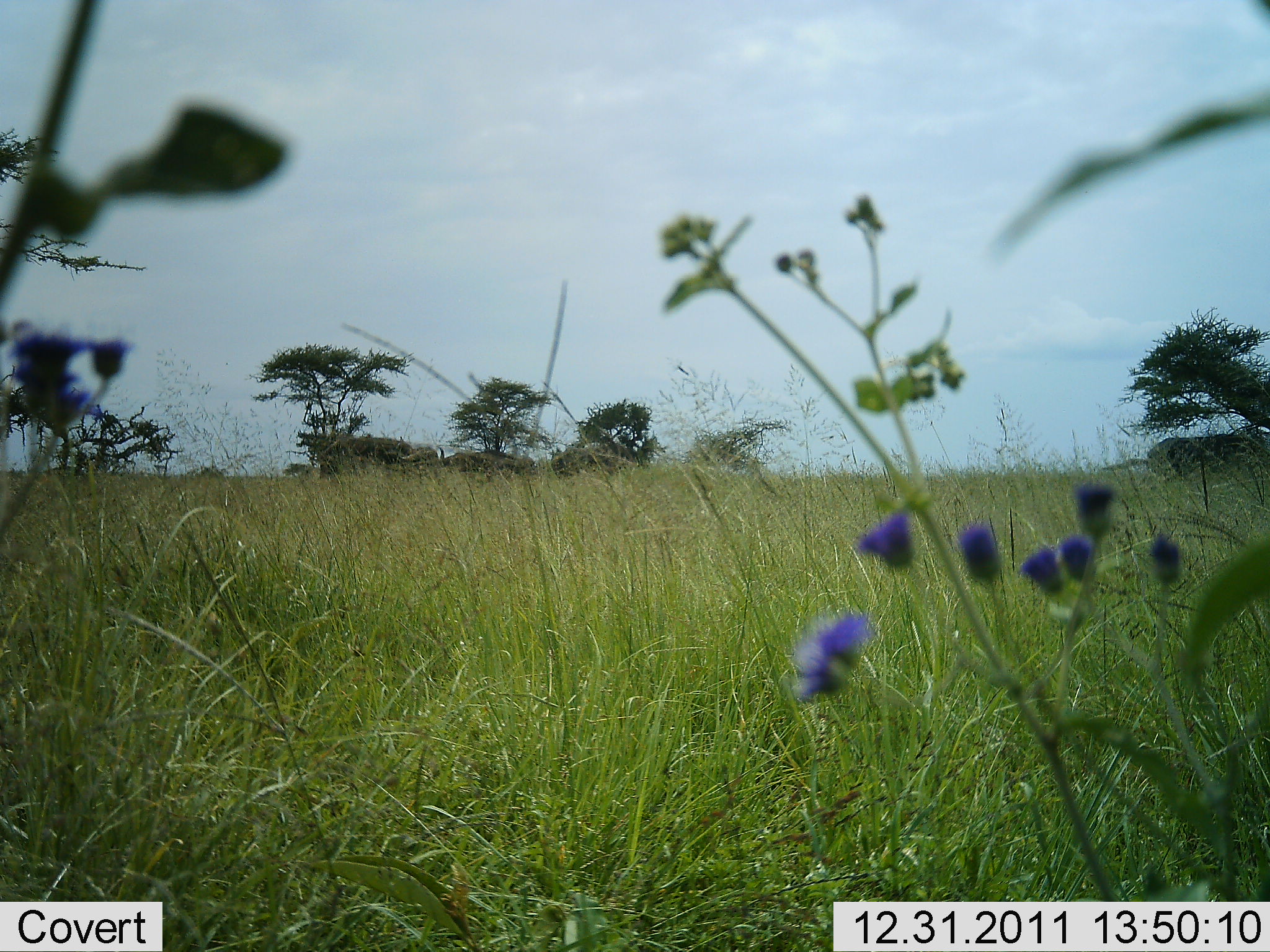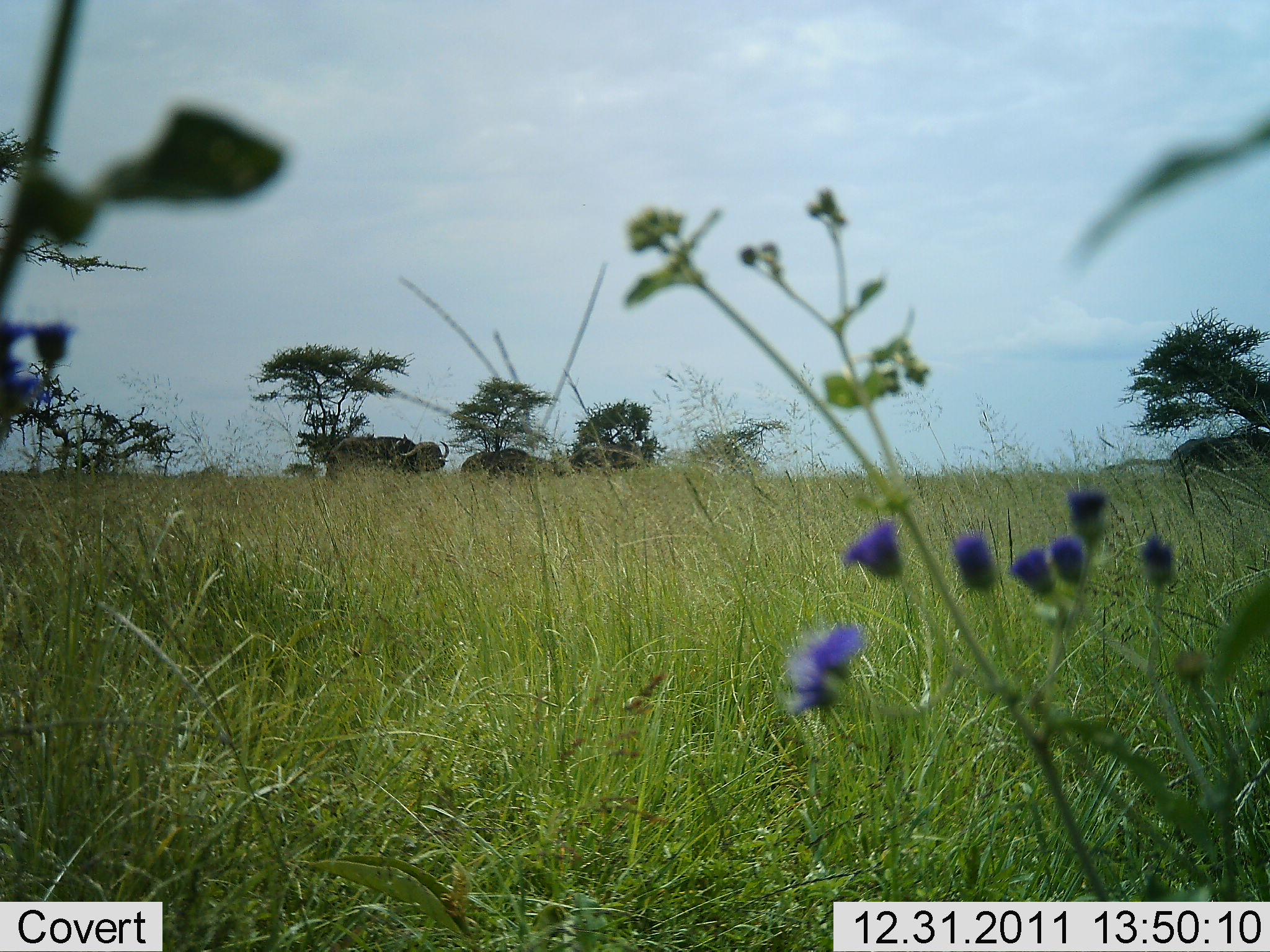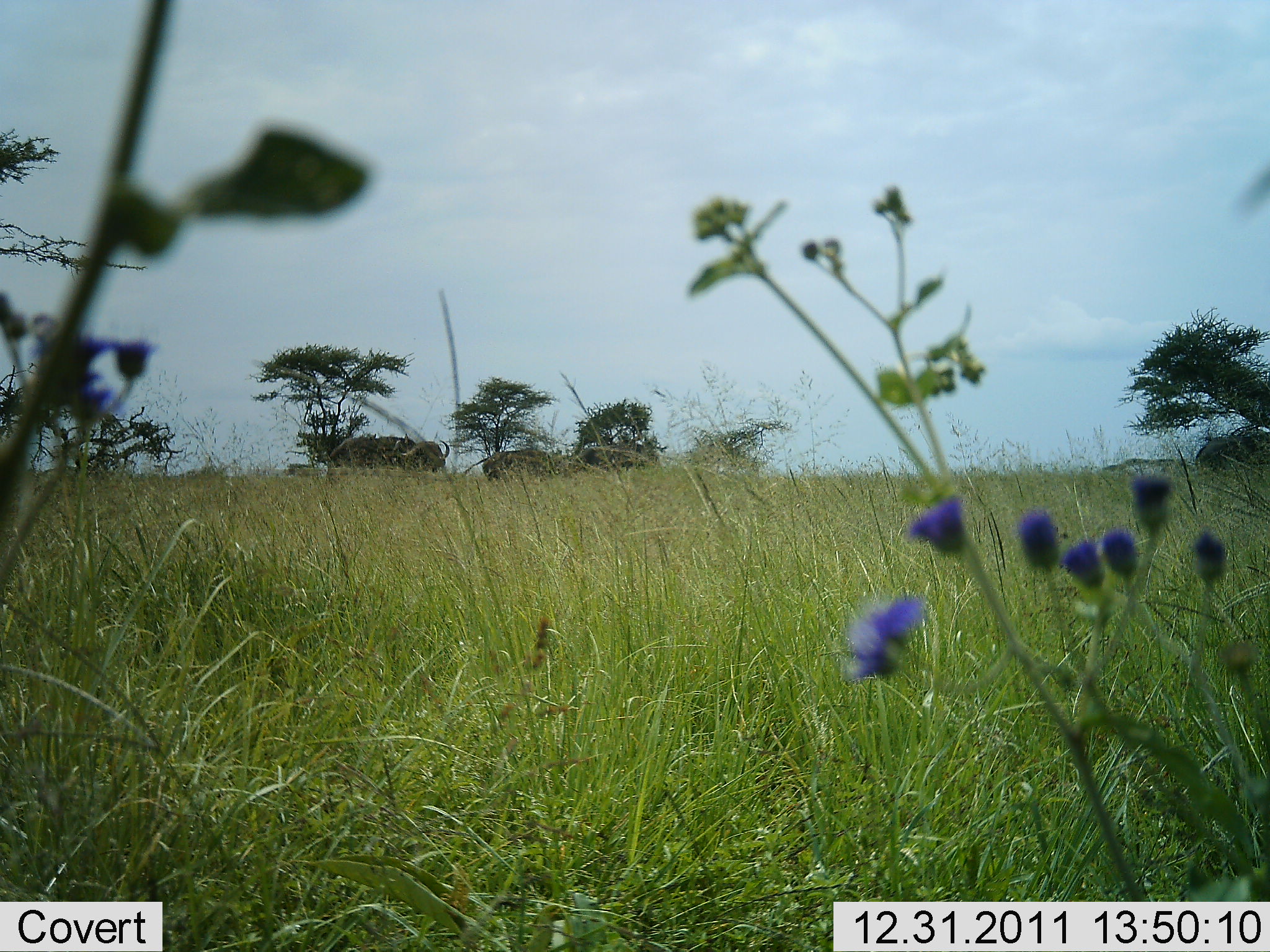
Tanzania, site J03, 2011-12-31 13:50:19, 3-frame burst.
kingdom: Animalia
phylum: Chordata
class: Mammalia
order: Artiodactyla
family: Bovidae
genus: Syncerus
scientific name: Syncerus caffer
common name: cape buffalo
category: buffalo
Buffalo (cape buffalo) (Syncerus caffer), count 3. Behavior (volunteer vote fractions): standing 55%, resting 0%, moving 64%, interacting 9%. Young present (vote fraction): 0%. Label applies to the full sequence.